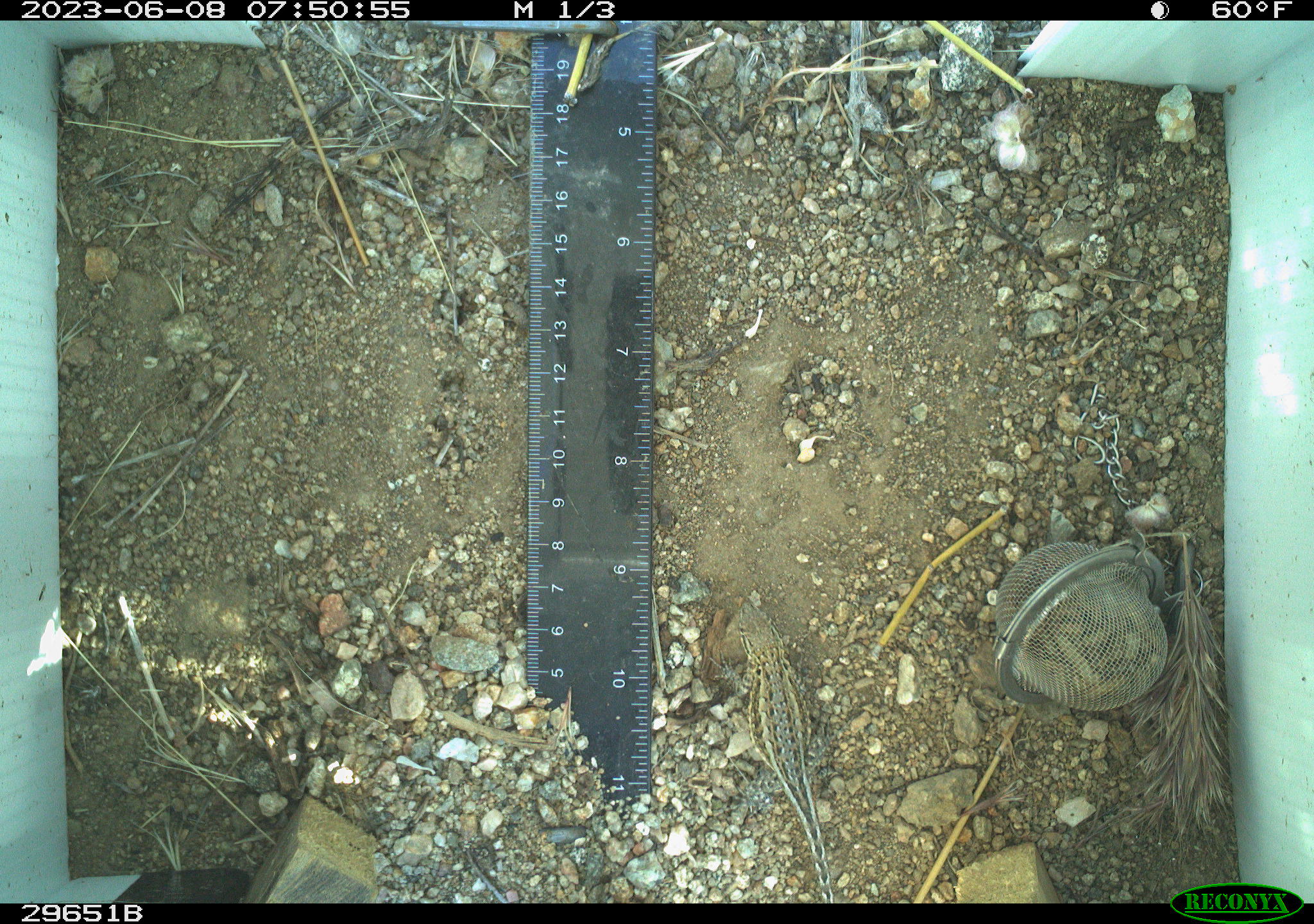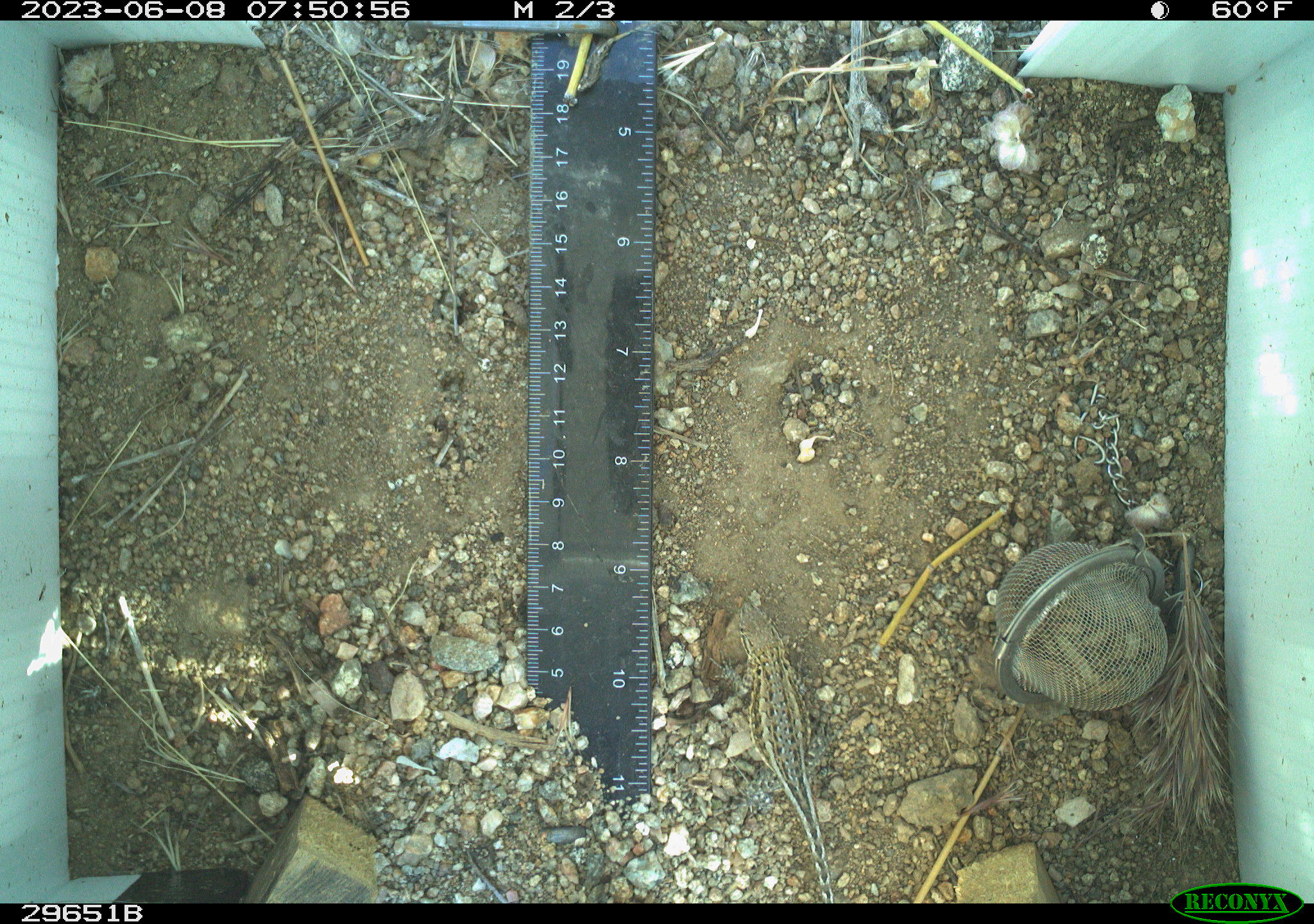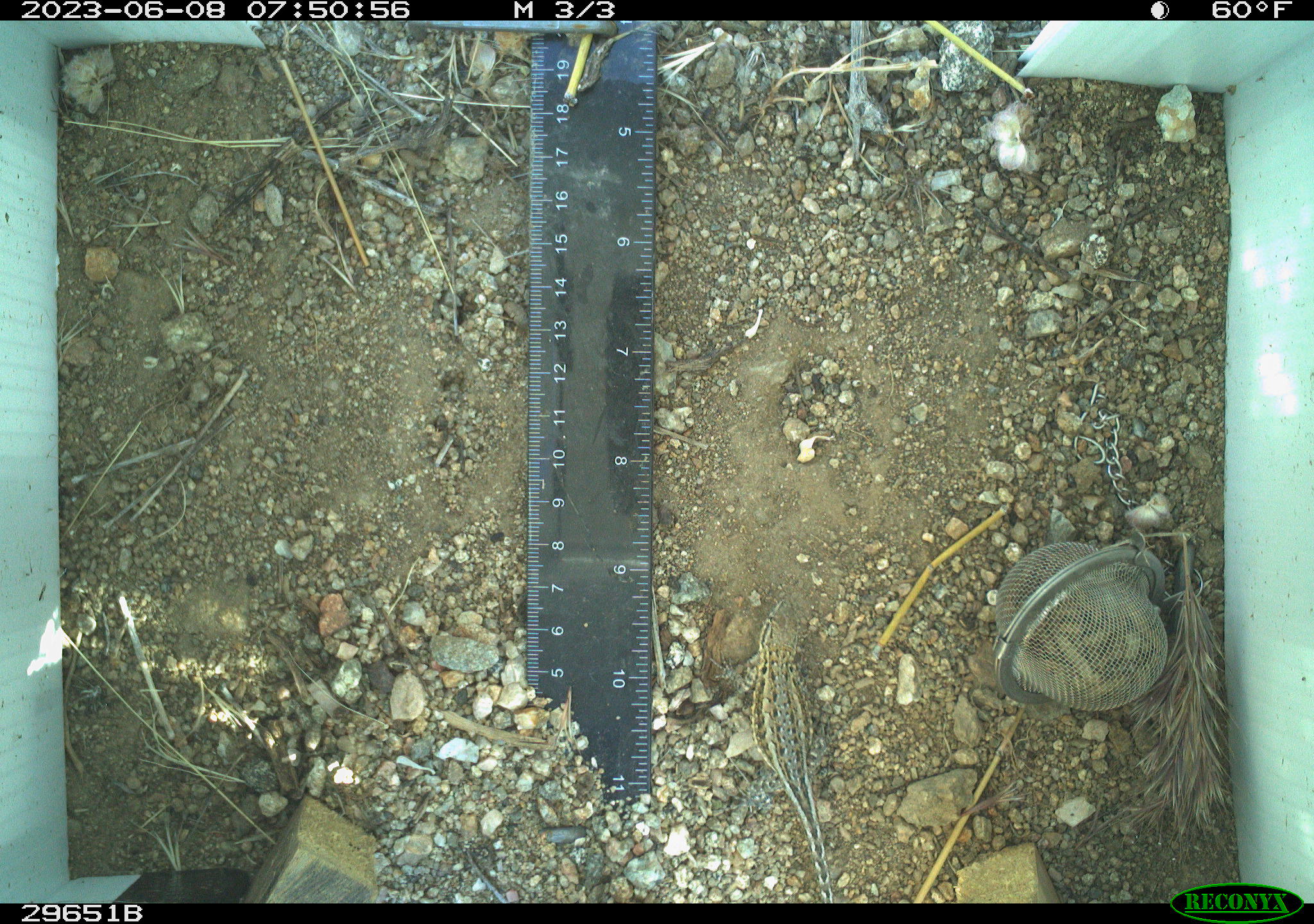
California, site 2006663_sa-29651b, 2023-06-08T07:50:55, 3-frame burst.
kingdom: Animalia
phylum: Chordata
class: Reptilia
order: Squamata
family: Phrynosomatidae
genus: Uta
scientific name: Uta stansburiana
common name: common side-blotched lizard